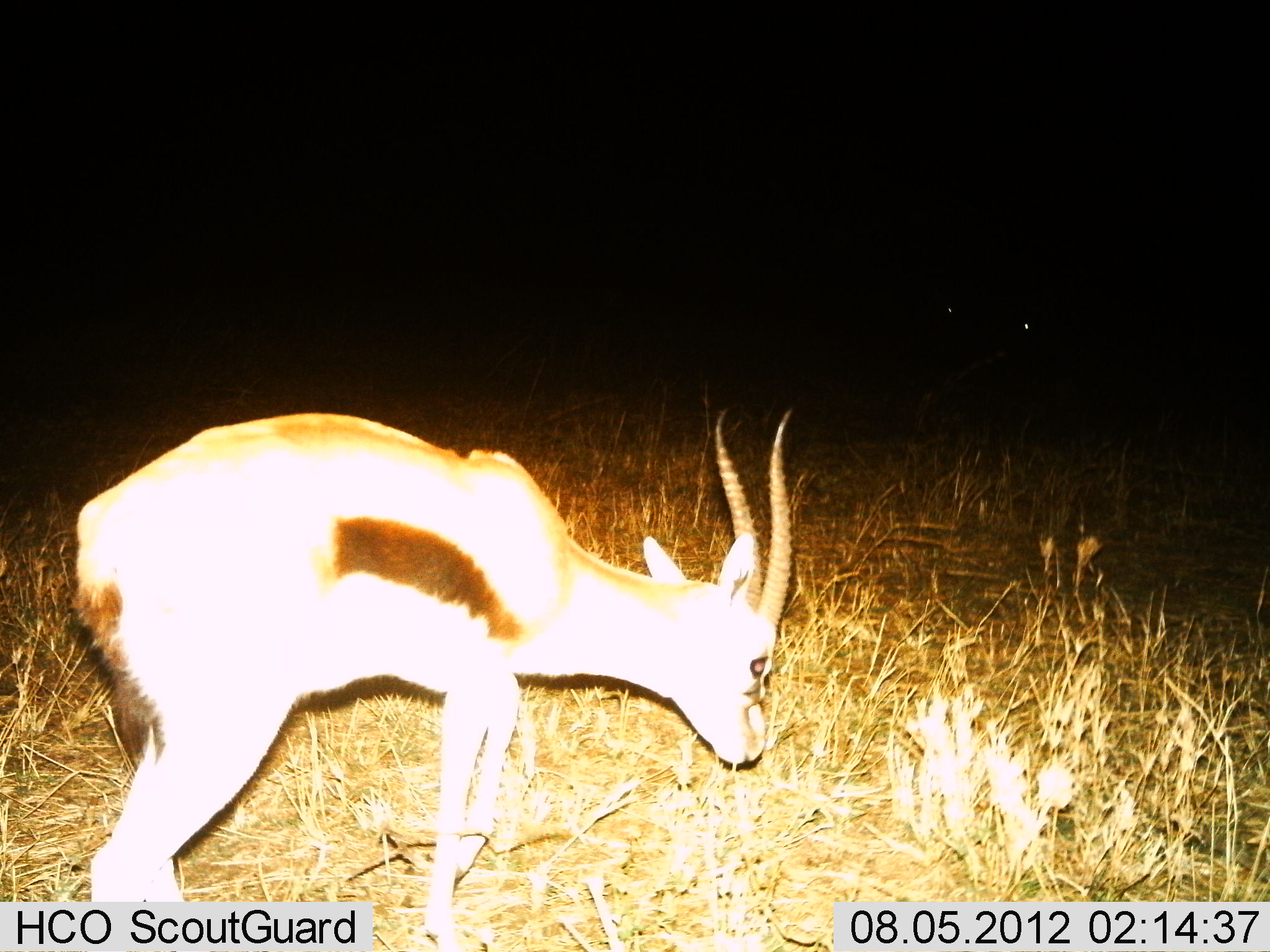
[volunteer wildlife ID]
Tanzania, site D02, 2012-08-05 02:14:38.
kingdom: Animalia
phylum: Chordata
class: Mammalia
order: Artiodactyla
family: Bovidae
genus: Eudorcas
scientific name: Eudorcas thomsonii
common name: thomson's gazelle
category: gazellethomsons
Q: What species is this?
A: Gazellethomsons (thomson's gazelle) (Eudorcas thomsonii).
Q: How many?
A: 1.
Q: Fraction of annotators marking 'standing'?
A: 20%.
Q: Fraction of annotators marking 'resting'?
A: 0%.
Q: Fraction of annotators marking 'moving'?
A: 10%.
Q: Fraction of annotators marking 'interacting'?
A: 0%.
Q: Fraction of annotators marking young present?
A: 0%.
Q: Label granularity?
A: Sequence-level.